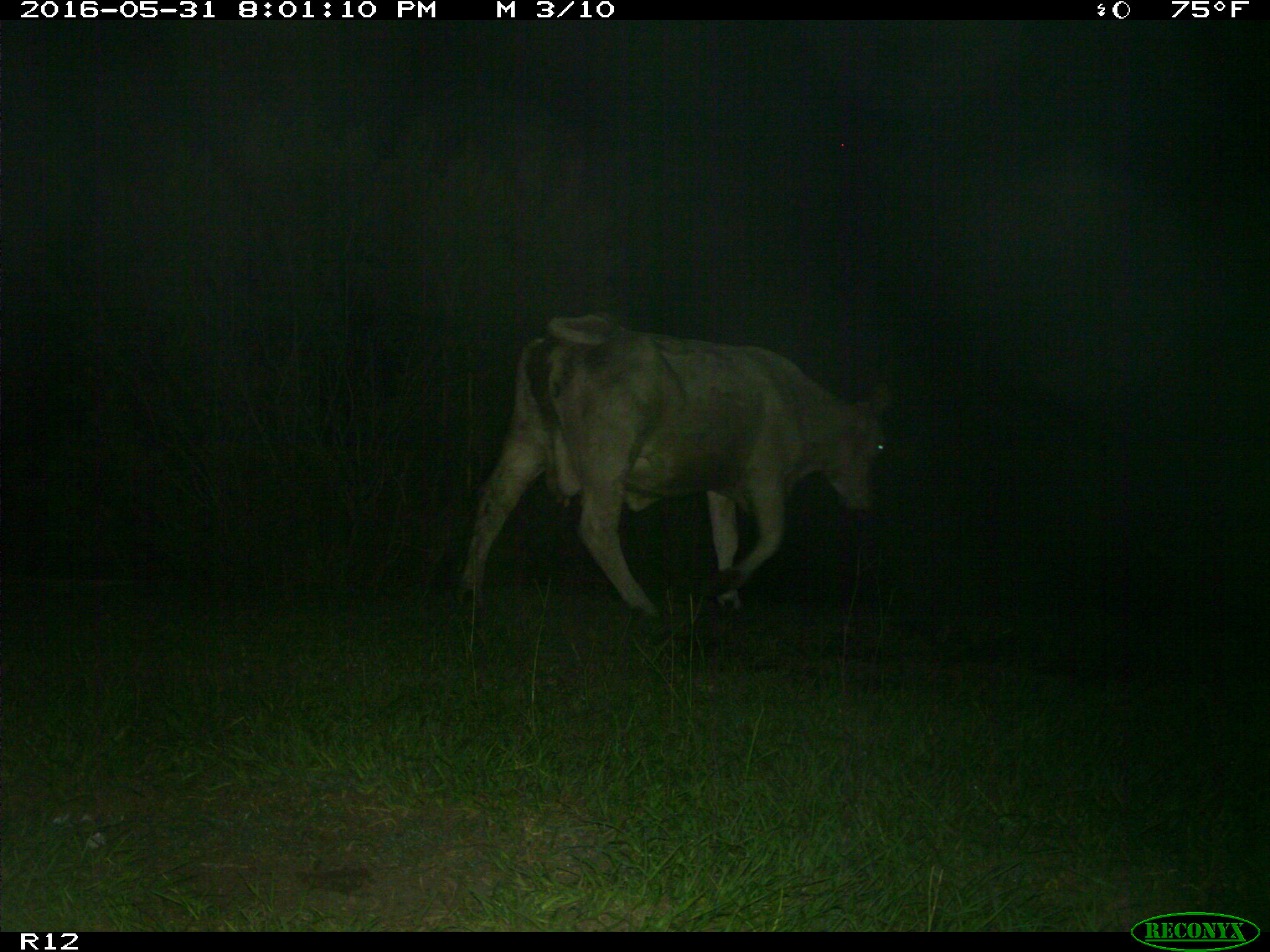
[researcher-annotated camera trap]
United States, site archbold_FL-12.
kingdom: Animalia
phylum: Chordata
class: Mammalia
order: Artiodactyla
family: Bovidae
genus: Bos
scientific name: Bos taurus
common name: domestic cow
Bos taurus (domestic cow).